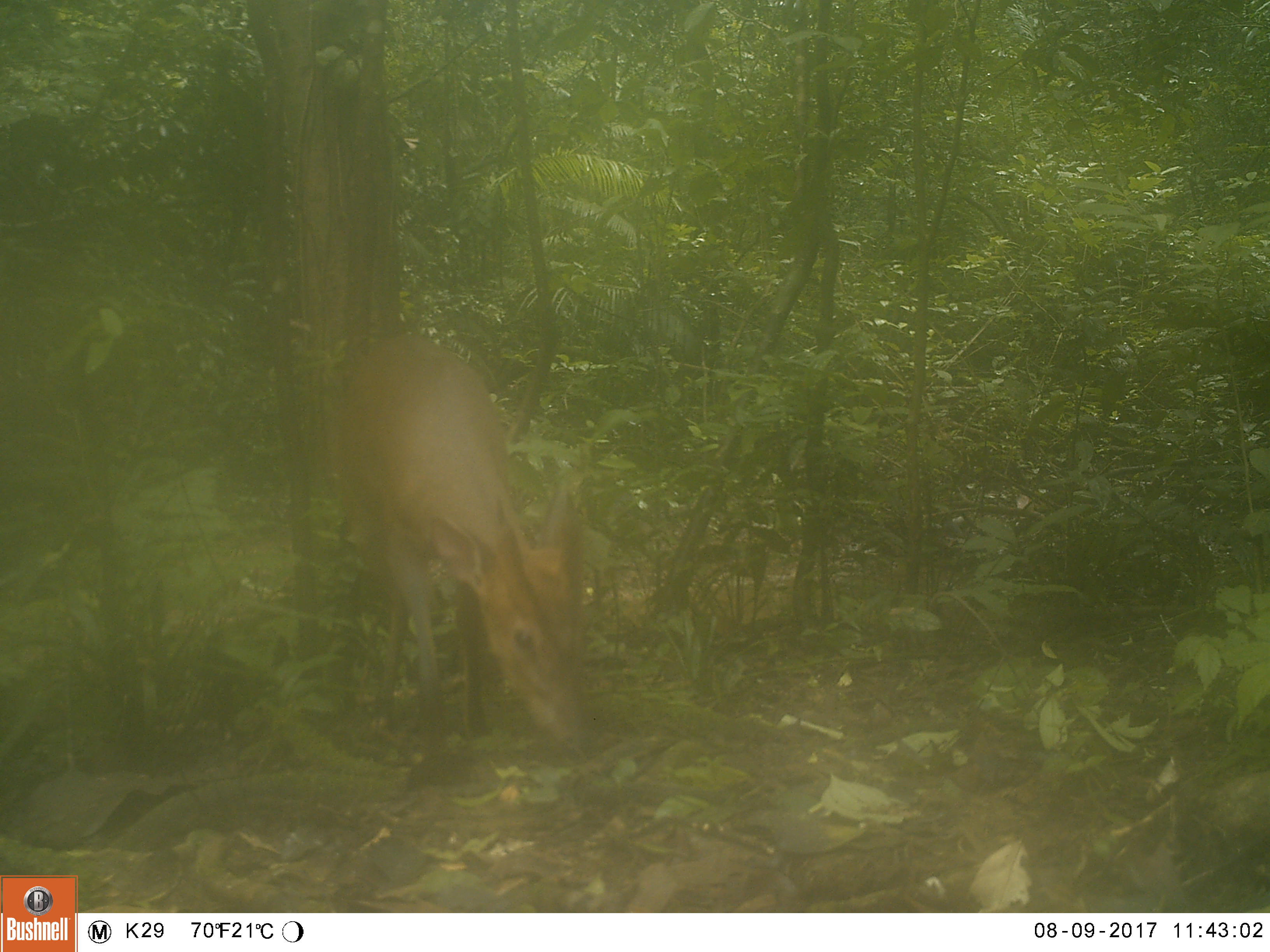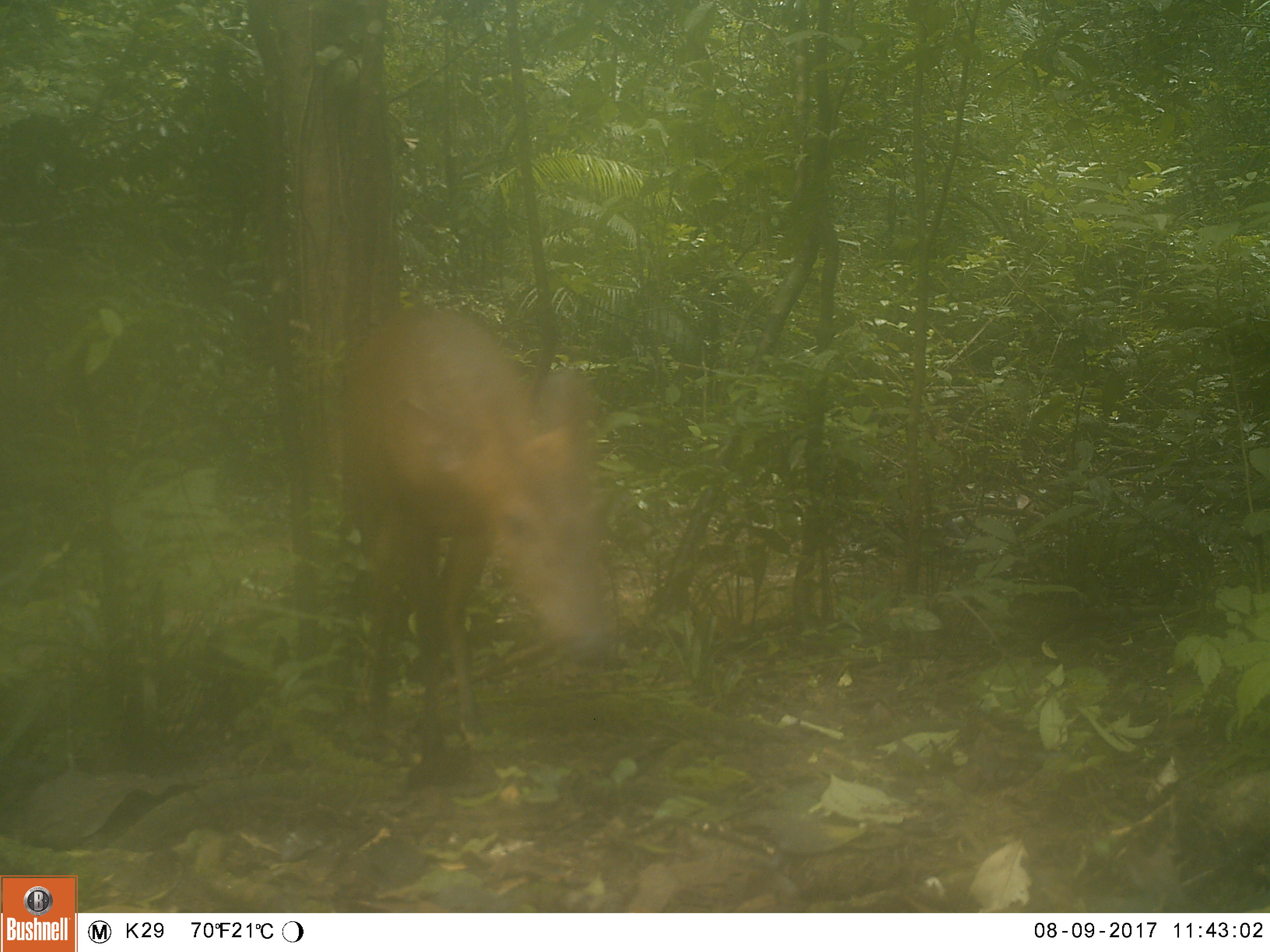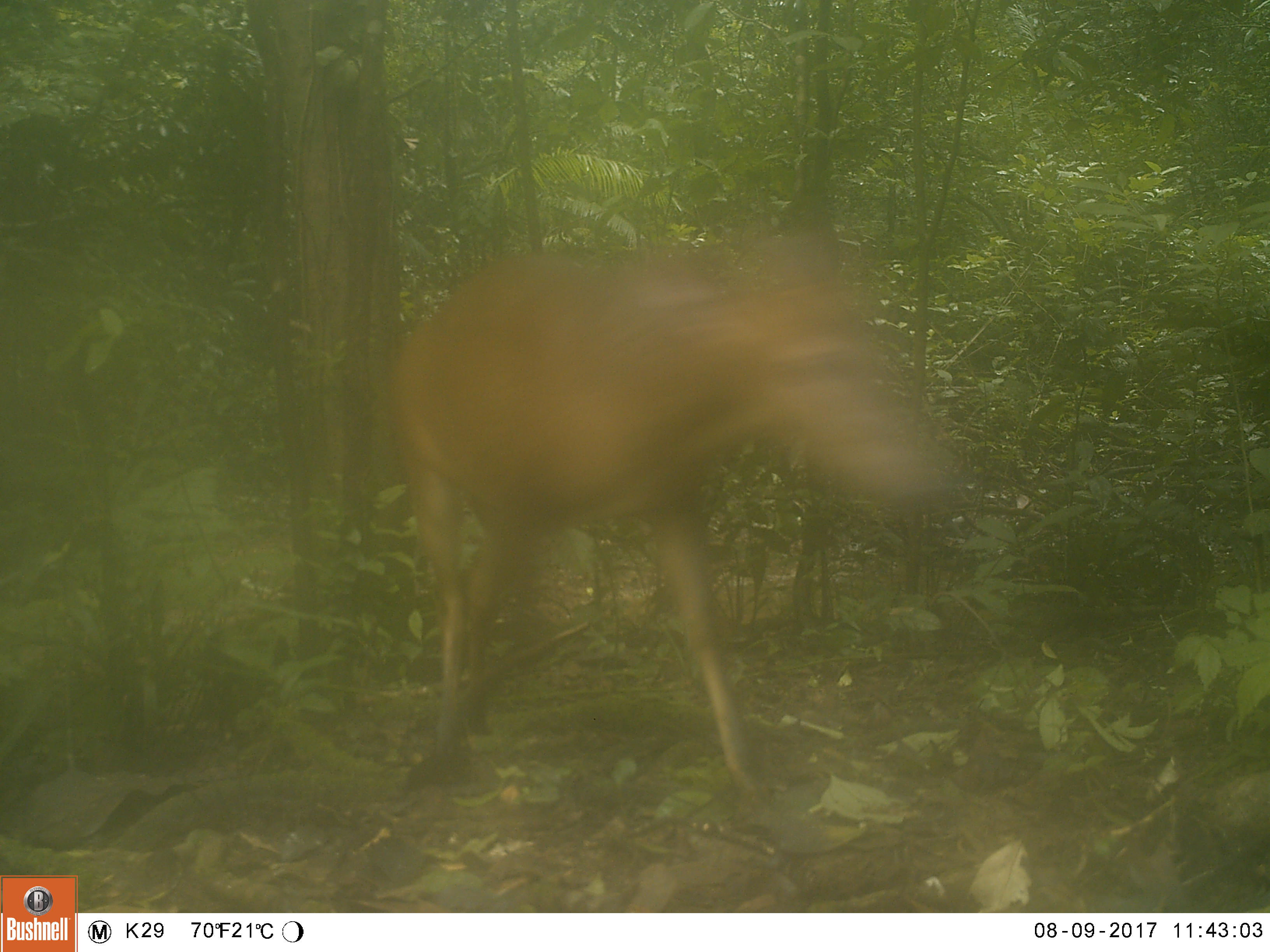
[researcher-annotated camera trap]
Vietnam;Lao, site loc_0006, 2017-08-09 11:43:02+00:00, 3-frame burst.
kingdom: Animalia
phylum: Chordata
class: Mammalia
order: Artiodactyla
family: Cervidae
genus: Muntiacus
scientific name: Muntiacus vuquangensis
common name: large-antlered muntjac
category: large antlered muntjac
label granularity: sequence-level